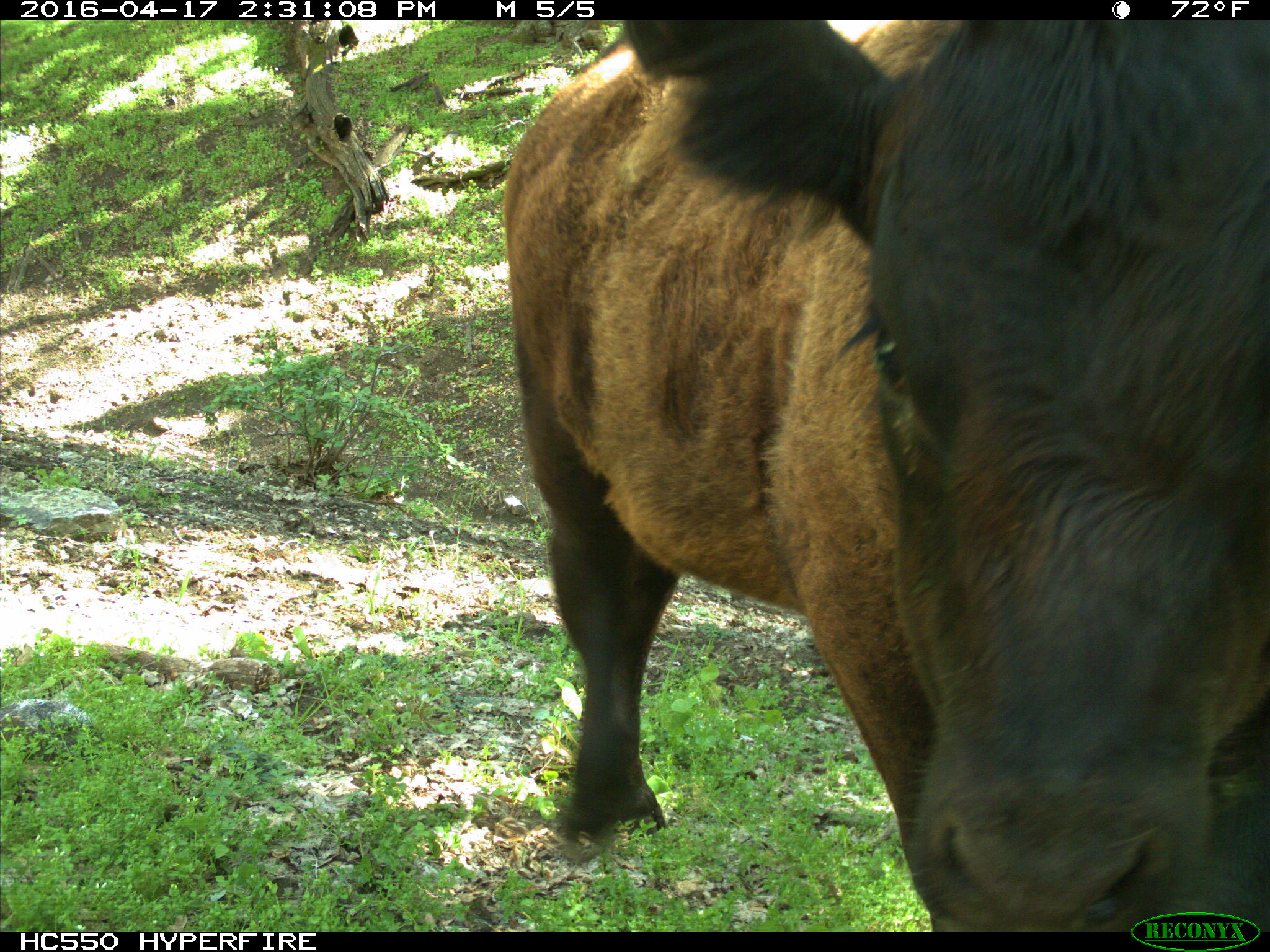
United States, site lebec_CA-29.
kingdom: Animalia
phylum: Chordata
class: Mammalia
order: Artiodactyla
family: Bovidae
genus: Bos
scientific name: Bos taurus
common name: domestic cow